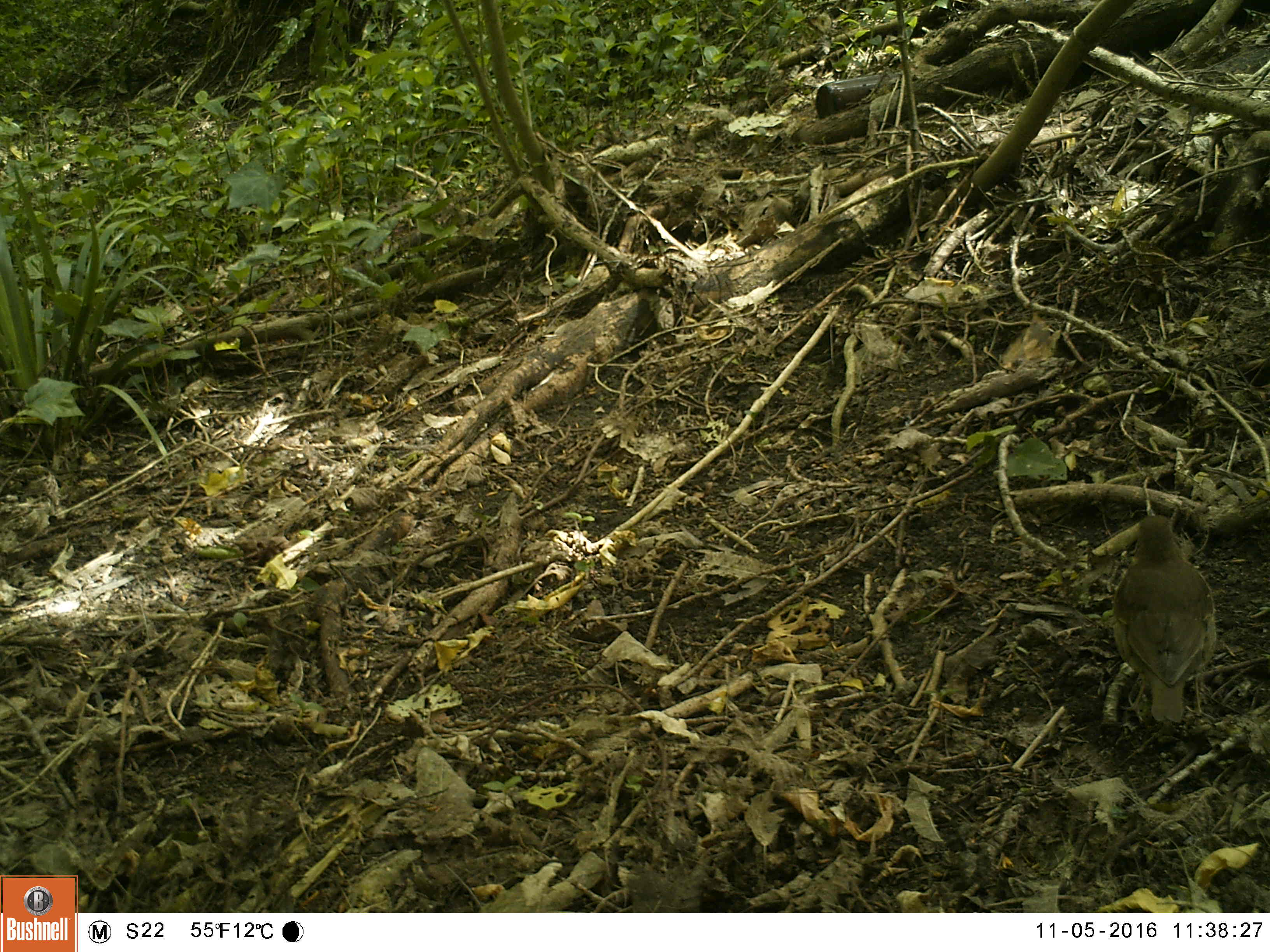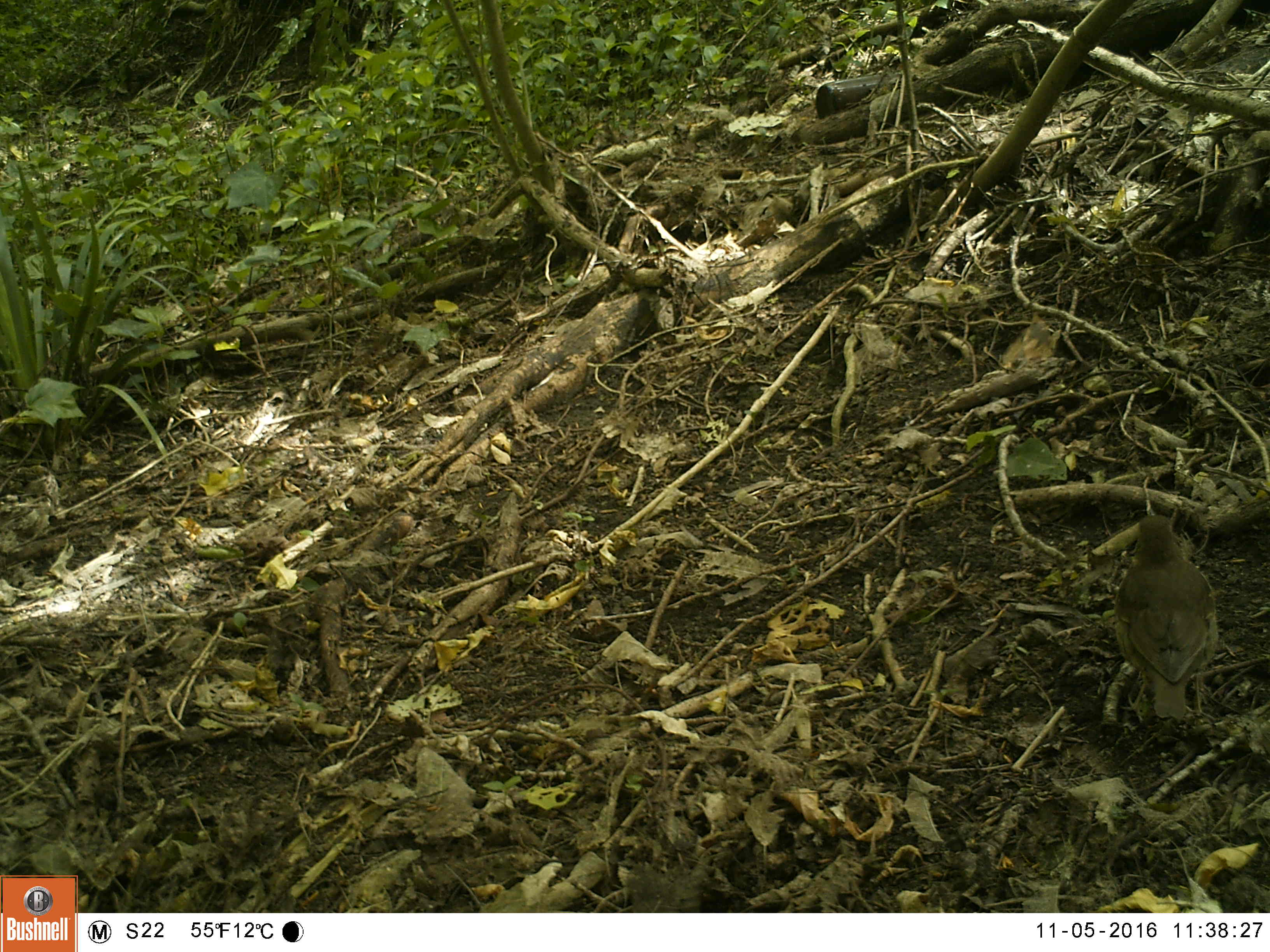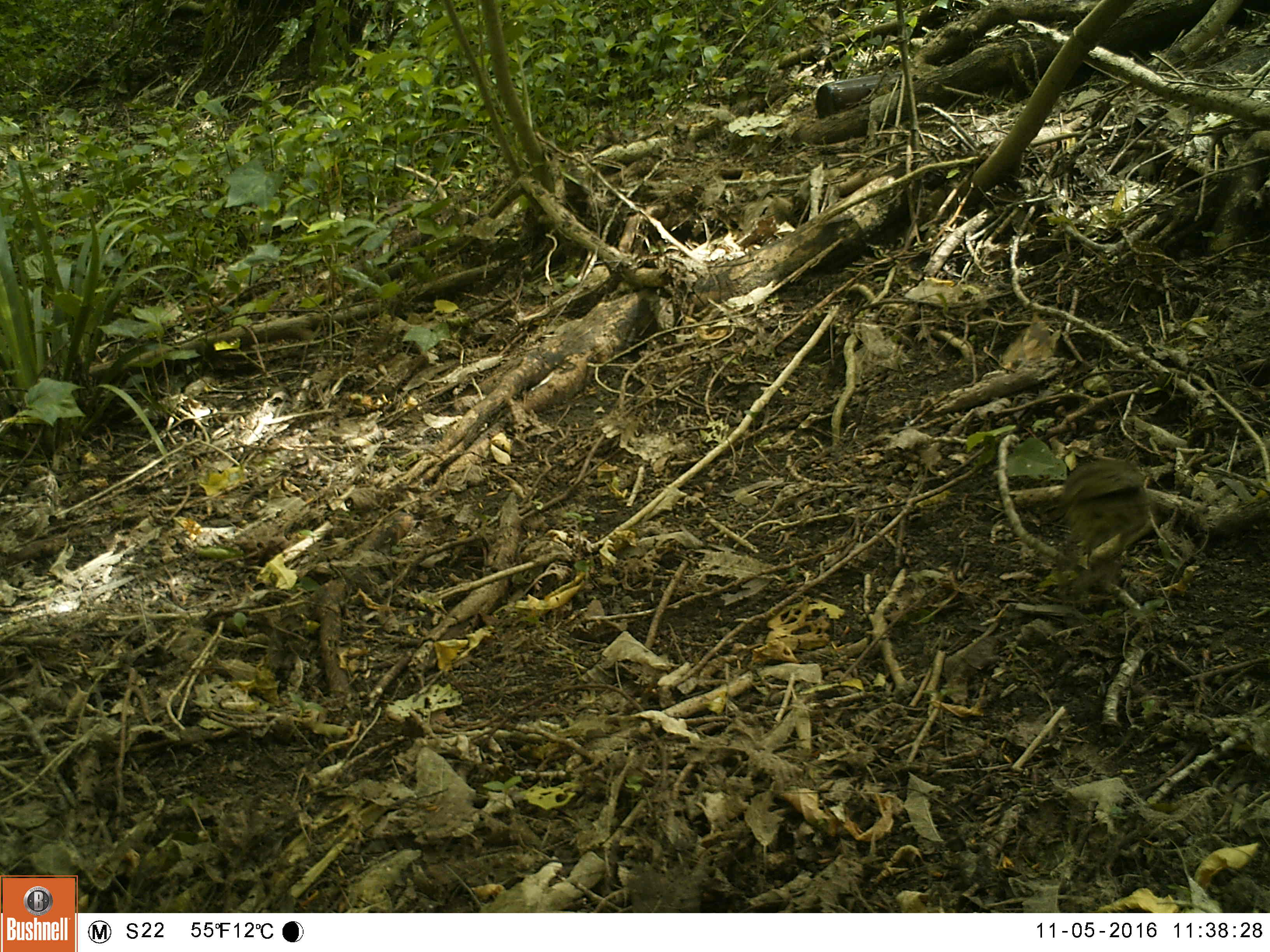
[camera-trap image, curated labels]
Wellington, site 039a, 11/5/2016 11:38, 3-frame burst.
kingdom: Animalia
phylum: Chordata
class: Aves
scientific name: Aves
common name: bird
Bird (Aves).